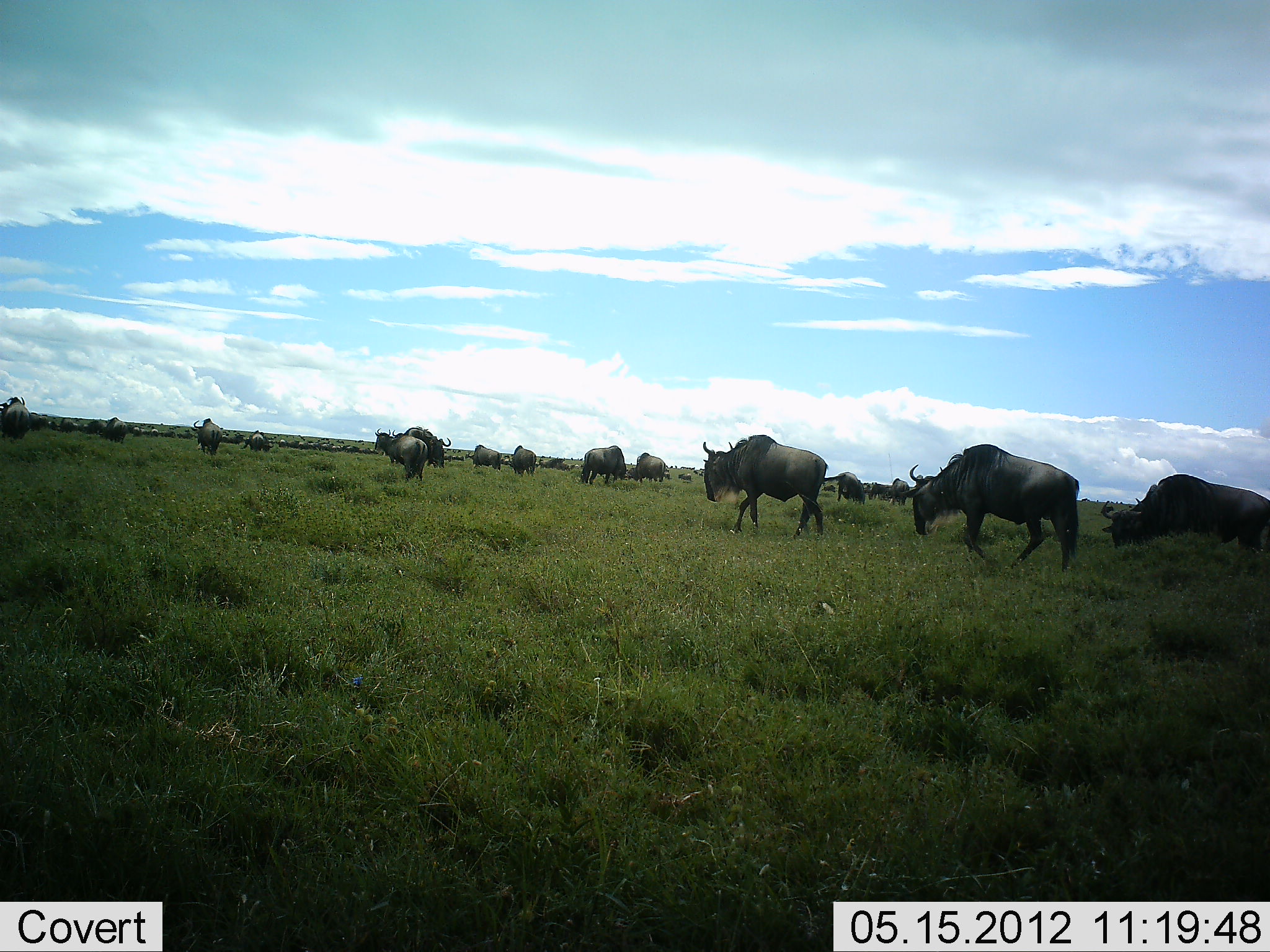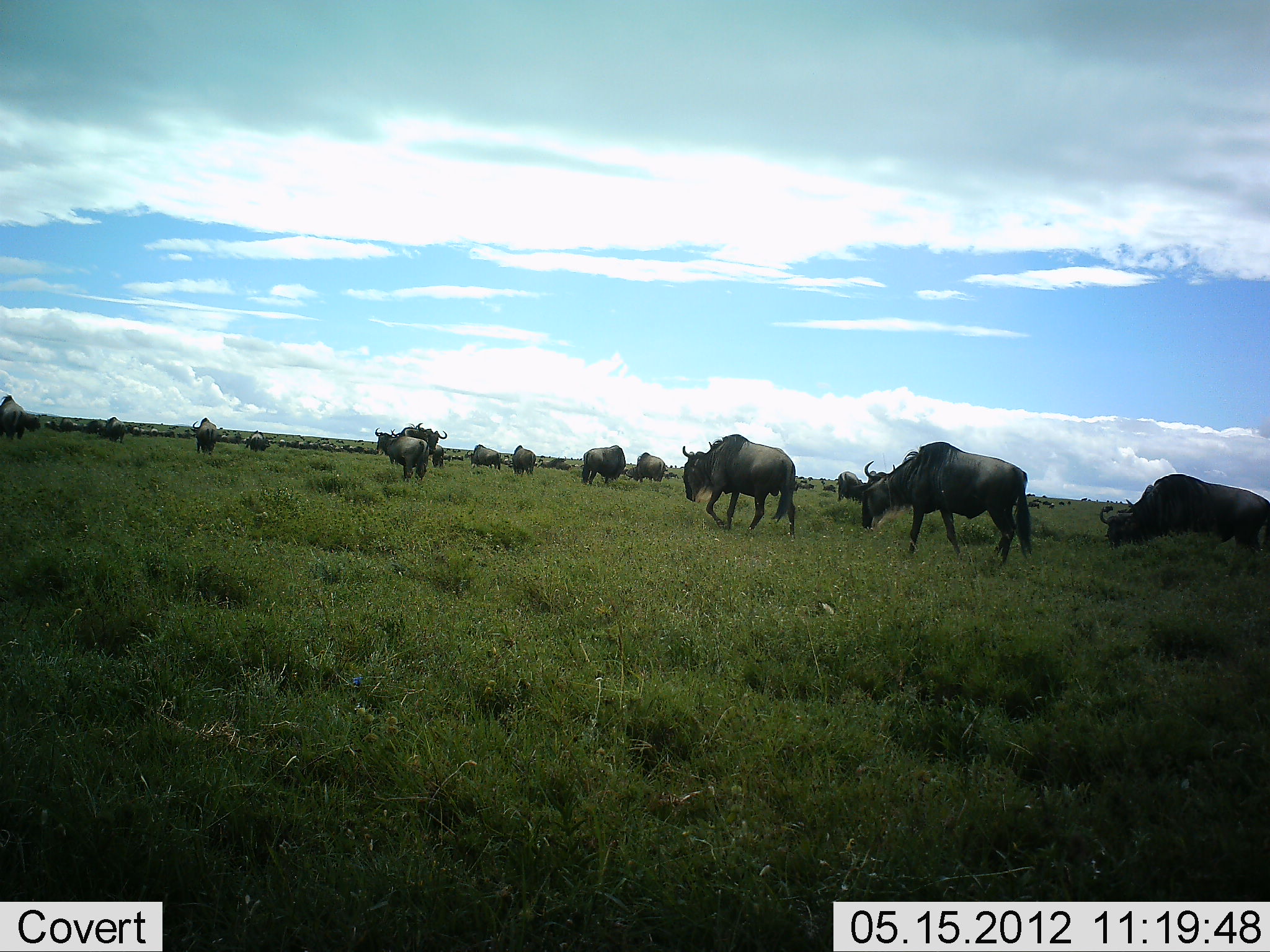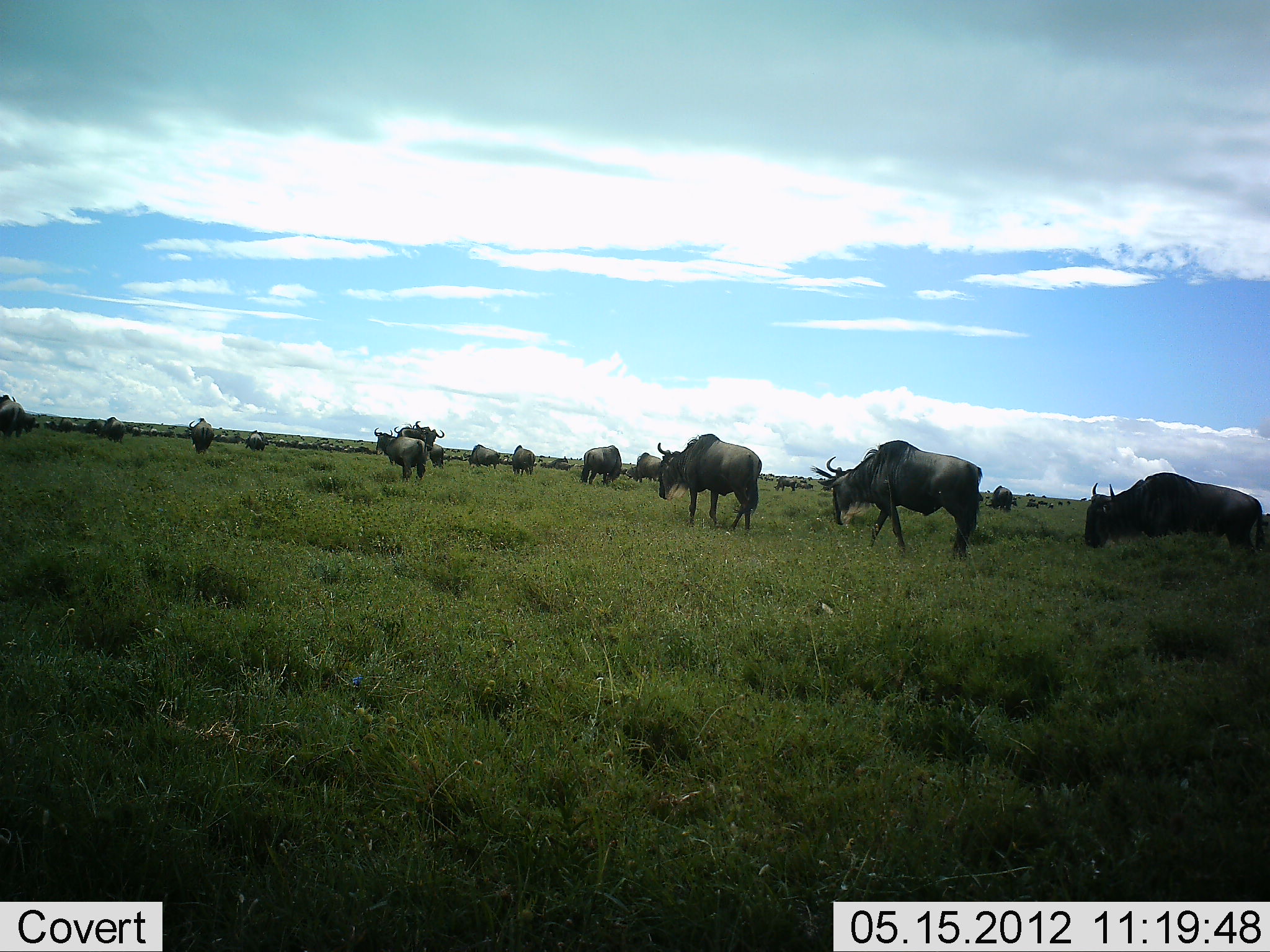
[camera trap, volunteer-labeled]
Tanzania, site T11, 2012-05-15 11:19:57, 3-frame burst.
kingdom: Animalia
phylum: Chordata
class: Mammalia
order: Artiodactyla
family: Bovidae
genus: Connochaetes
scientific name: Connochaetes taurinus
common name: blue wildebeest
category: wildebeest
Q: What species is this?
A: Wildebeest (blue wildebeest) (Connochaetes taurinus).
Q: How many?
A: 11-50.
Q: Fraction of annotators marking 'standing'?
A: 30%.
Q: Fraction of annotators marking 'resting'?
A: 0%.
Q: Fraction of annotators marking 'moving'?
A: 100%.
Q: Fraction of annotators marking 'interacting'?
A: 0%.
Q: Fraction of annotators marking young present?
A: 0%.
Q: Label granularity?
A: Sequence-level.